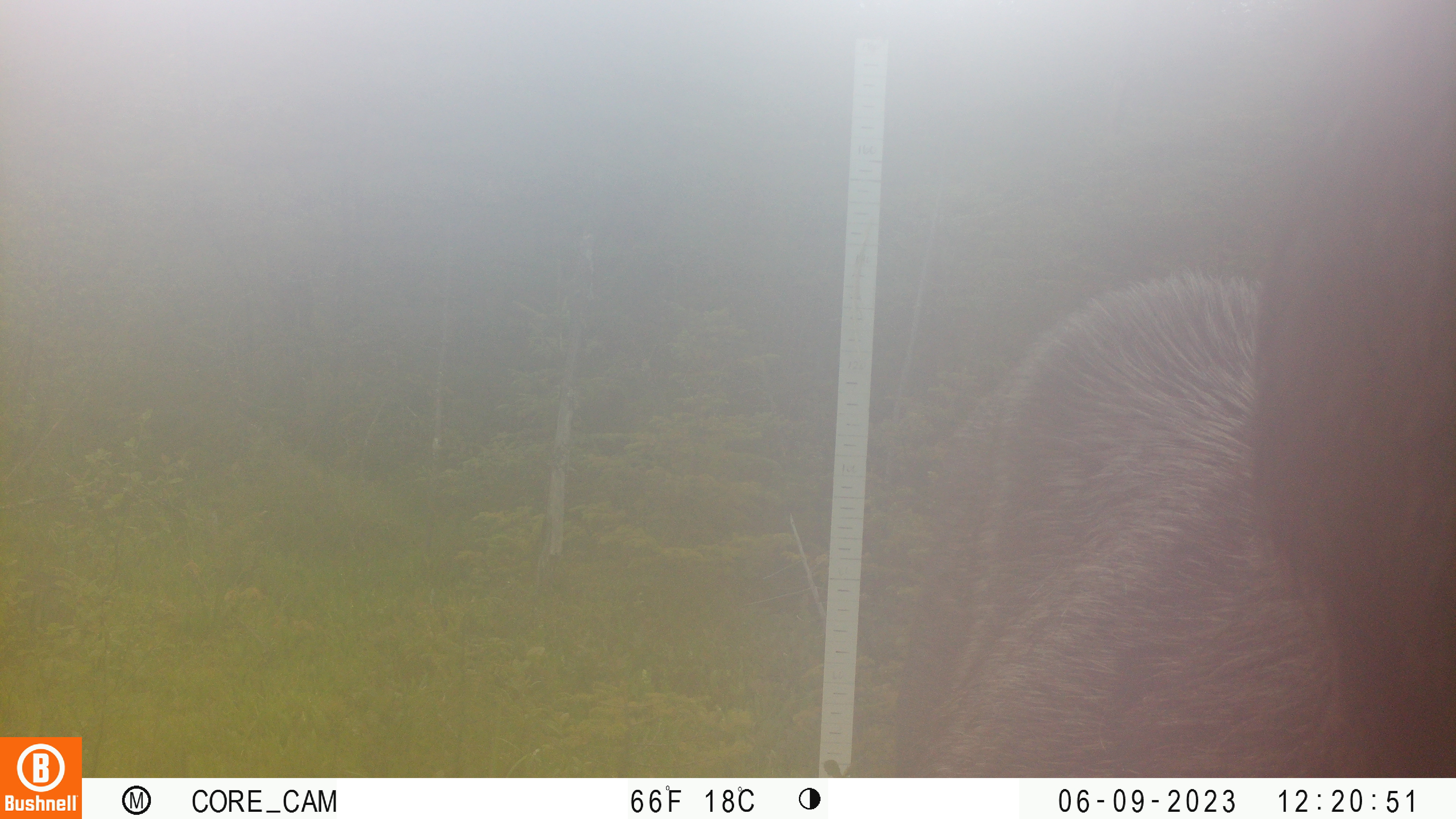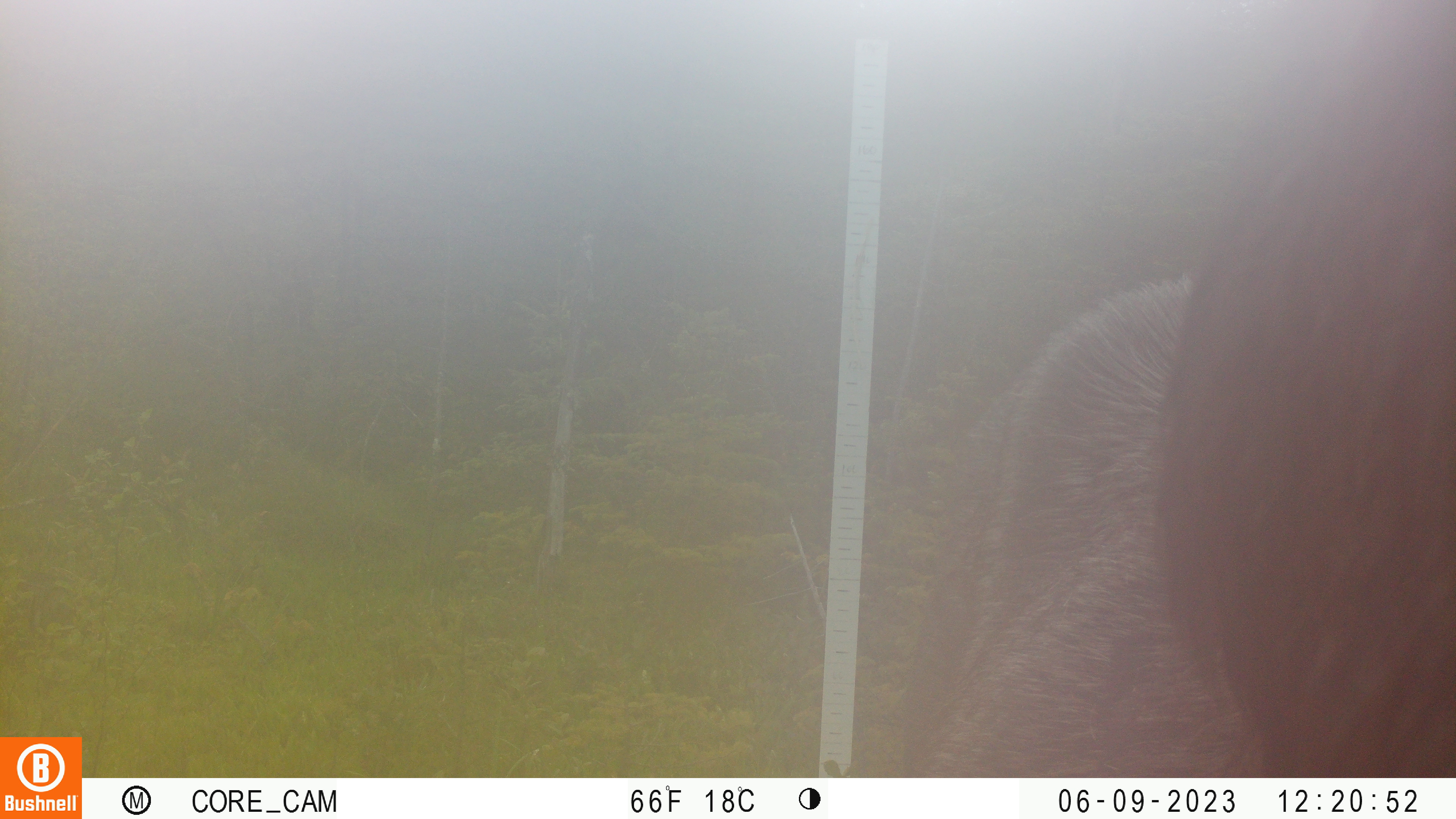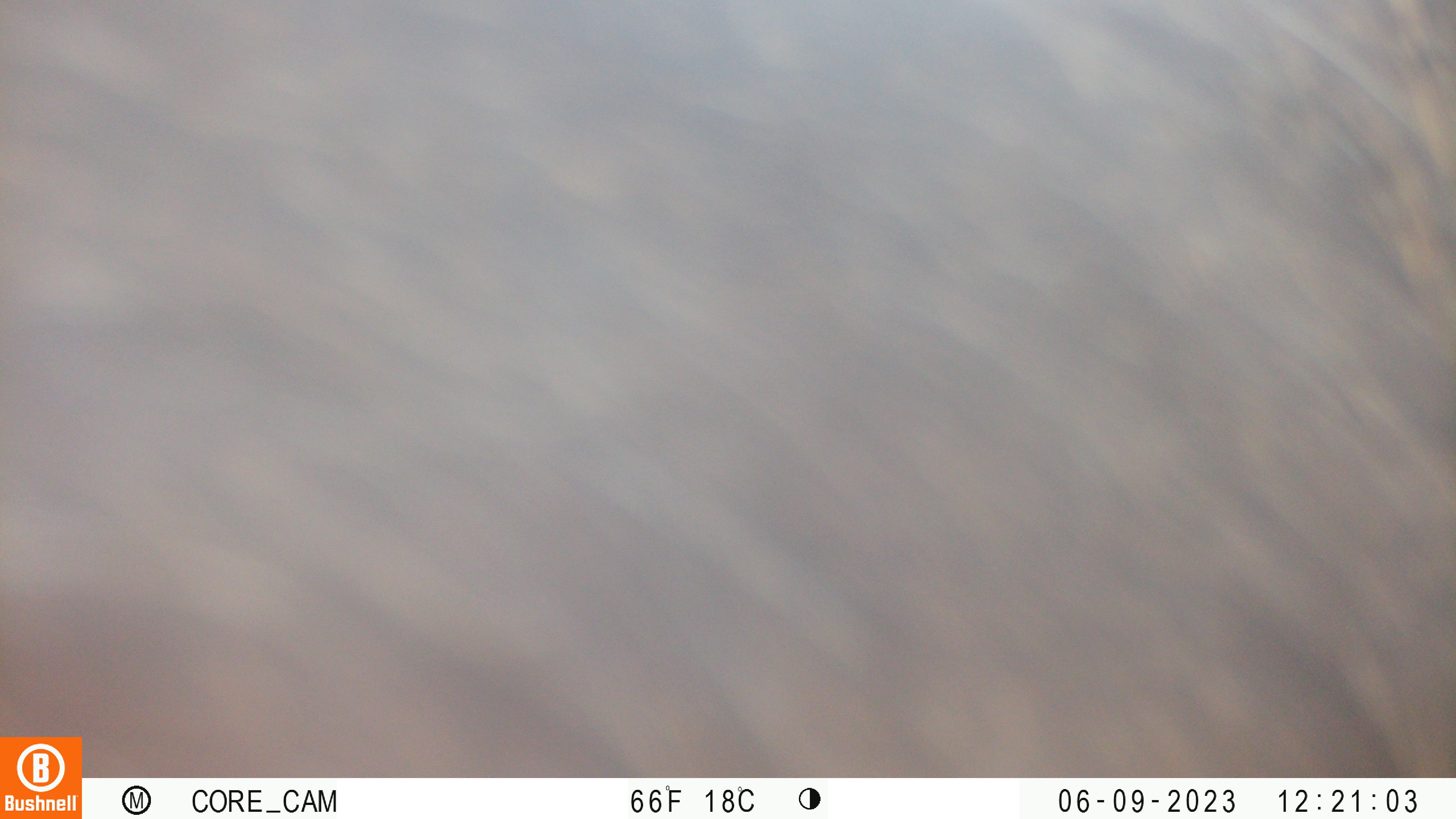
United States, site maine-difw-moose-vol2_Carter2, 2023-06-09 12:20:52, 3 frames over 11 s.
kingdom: Animalia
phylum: Chordata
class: Mammalia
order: Artiodactyla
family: Cervidae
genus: Alces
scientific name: Alces alces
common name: moose